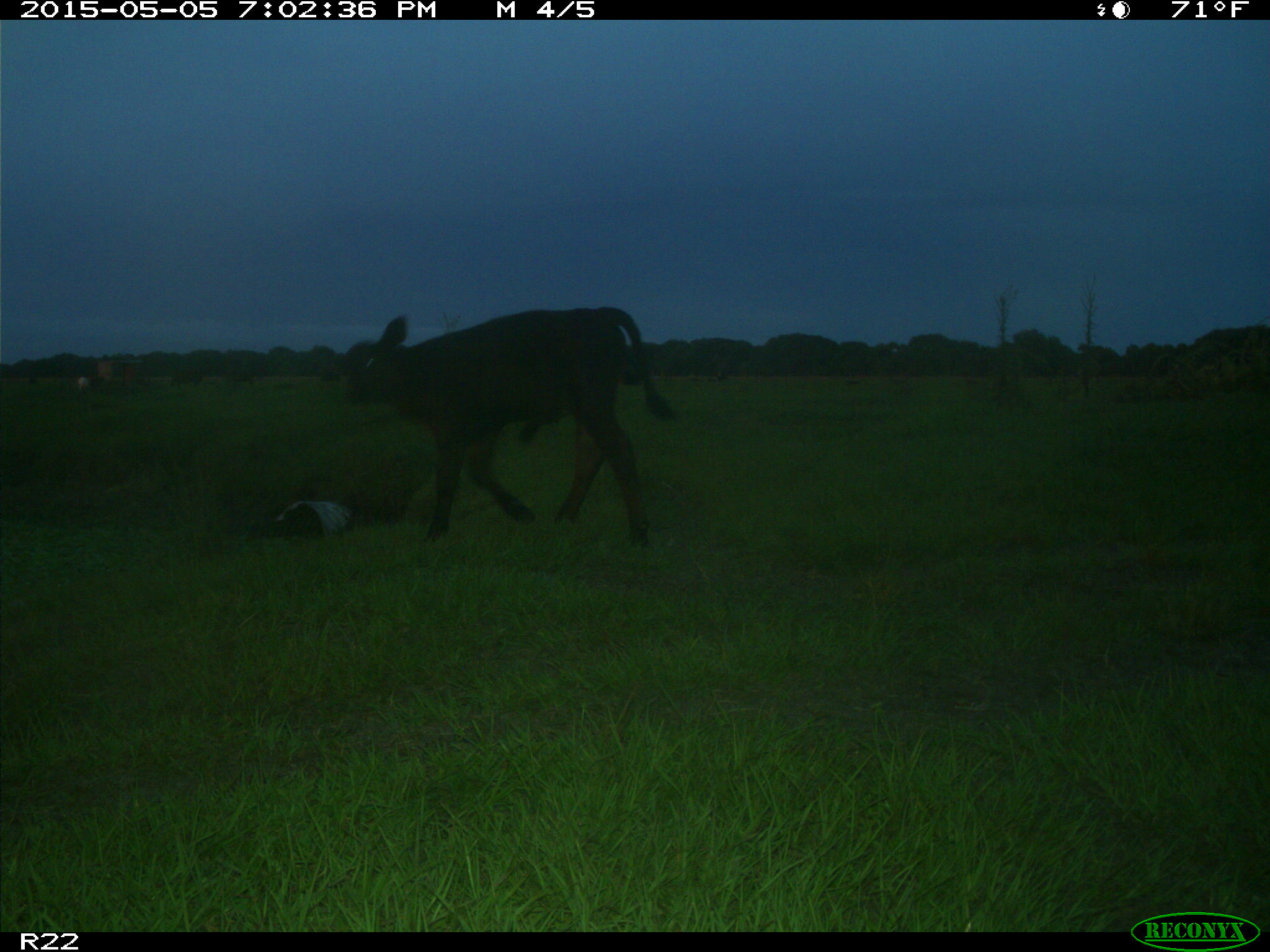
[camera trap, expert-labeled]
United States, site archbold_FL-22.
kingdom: Animalia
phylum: Chordata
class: Mammalia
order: Artiodactyla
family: Bovidae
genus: Bos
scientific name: Bos taurus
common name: domestic cow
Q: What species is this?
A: Bos taurus (domestic cow).